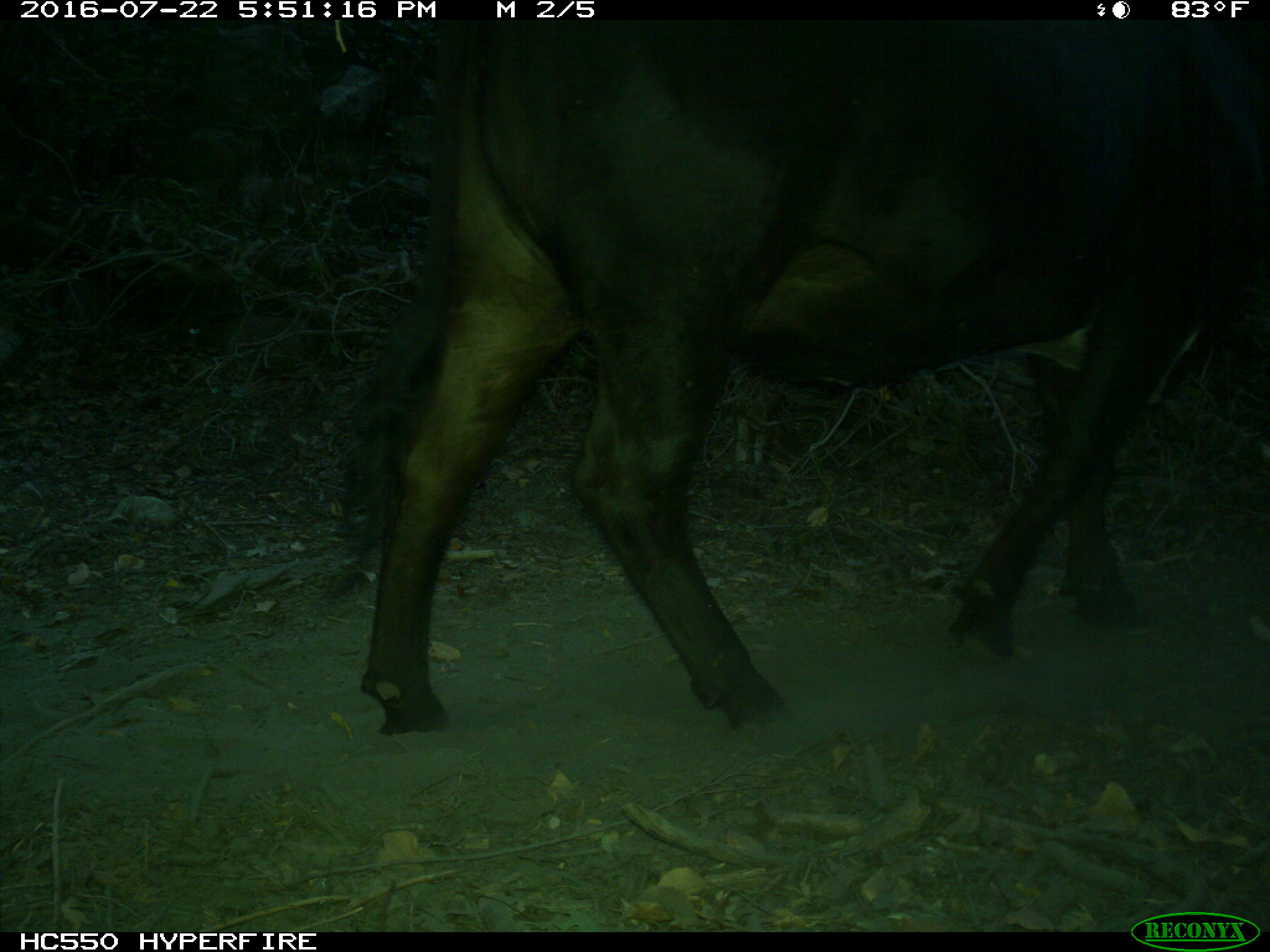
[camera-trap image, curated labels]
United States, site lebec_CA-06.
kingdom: Animalia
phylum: Chordata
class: Mammalia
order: Artiodactyla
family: Bovidae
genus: Bos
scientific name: Bos taurus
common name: domestic cow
Bos taurus (domestic cow).